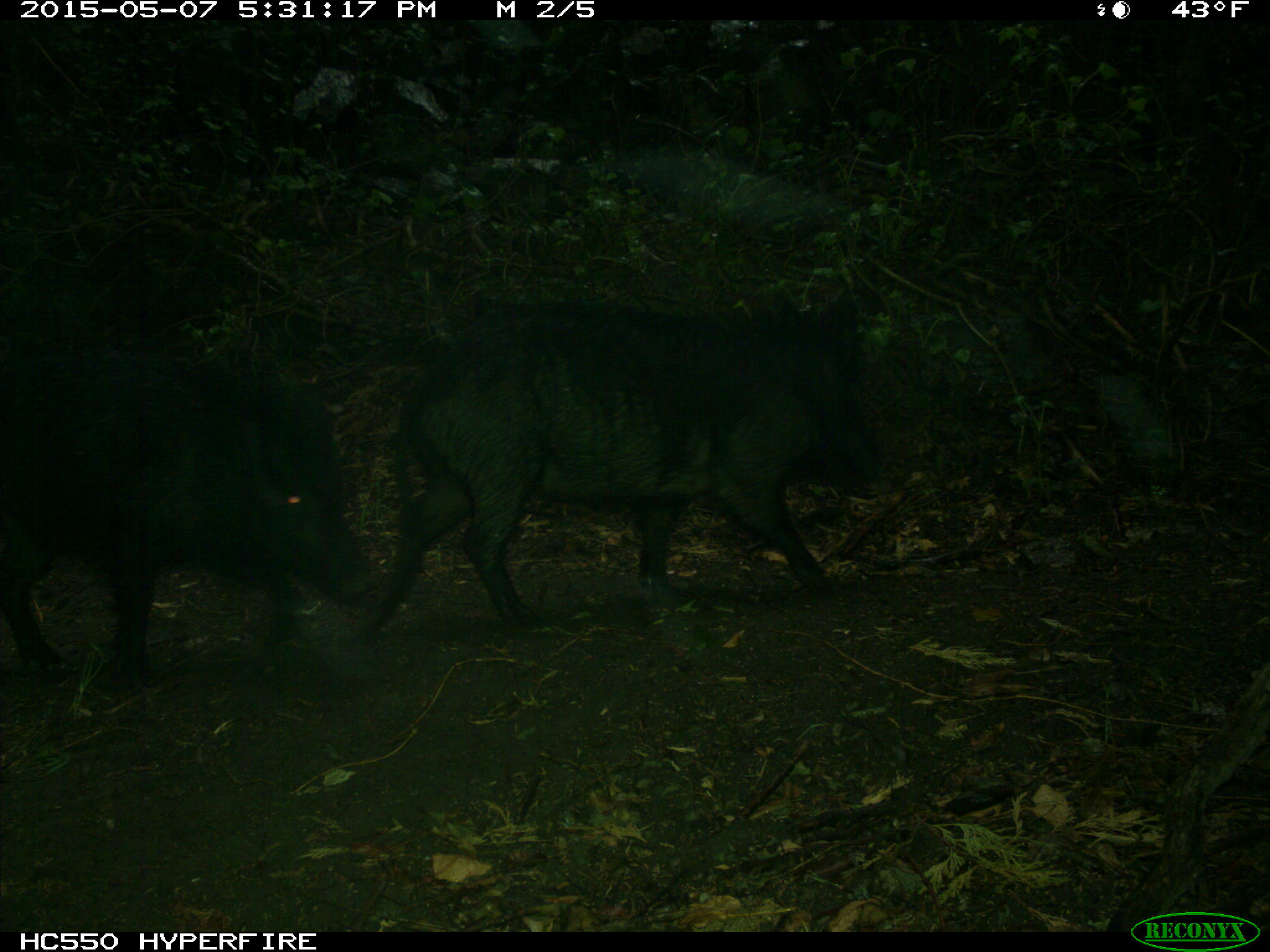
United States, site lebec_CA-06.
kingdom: Animalia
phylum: Chordata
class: Mammalia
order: Artiodactyla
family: Suidae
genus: Sus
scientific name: Sus scrofa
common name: wild boar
Sus scrofa (wild boar).